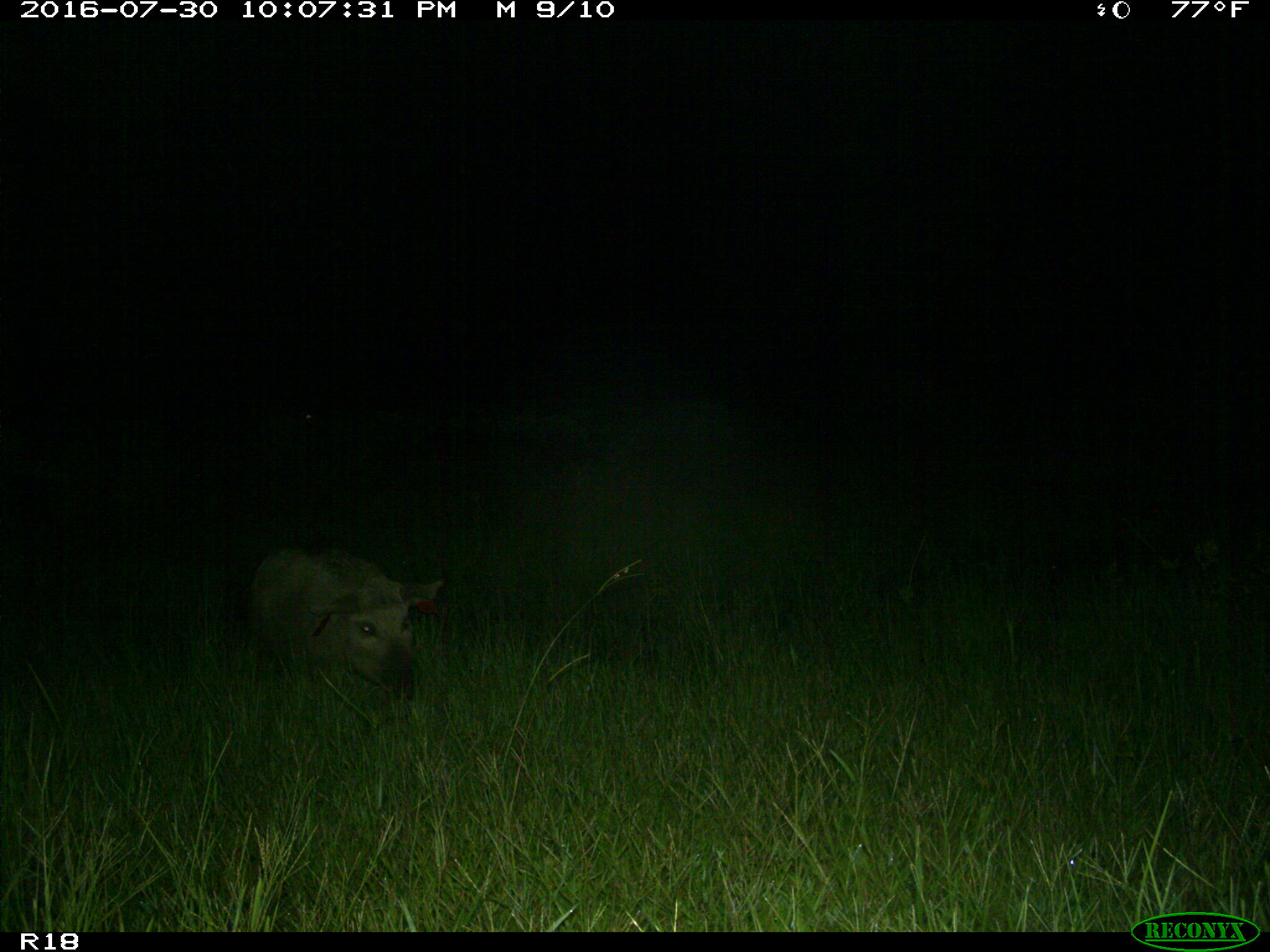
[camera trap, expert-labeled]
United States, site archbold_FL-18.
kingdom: Animalia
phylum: Chordata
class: Mammalia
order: Artiodactyla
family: Suidae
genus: Sus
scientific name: Sus scrofa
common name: wild boar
Sus scrofa (wild boar).